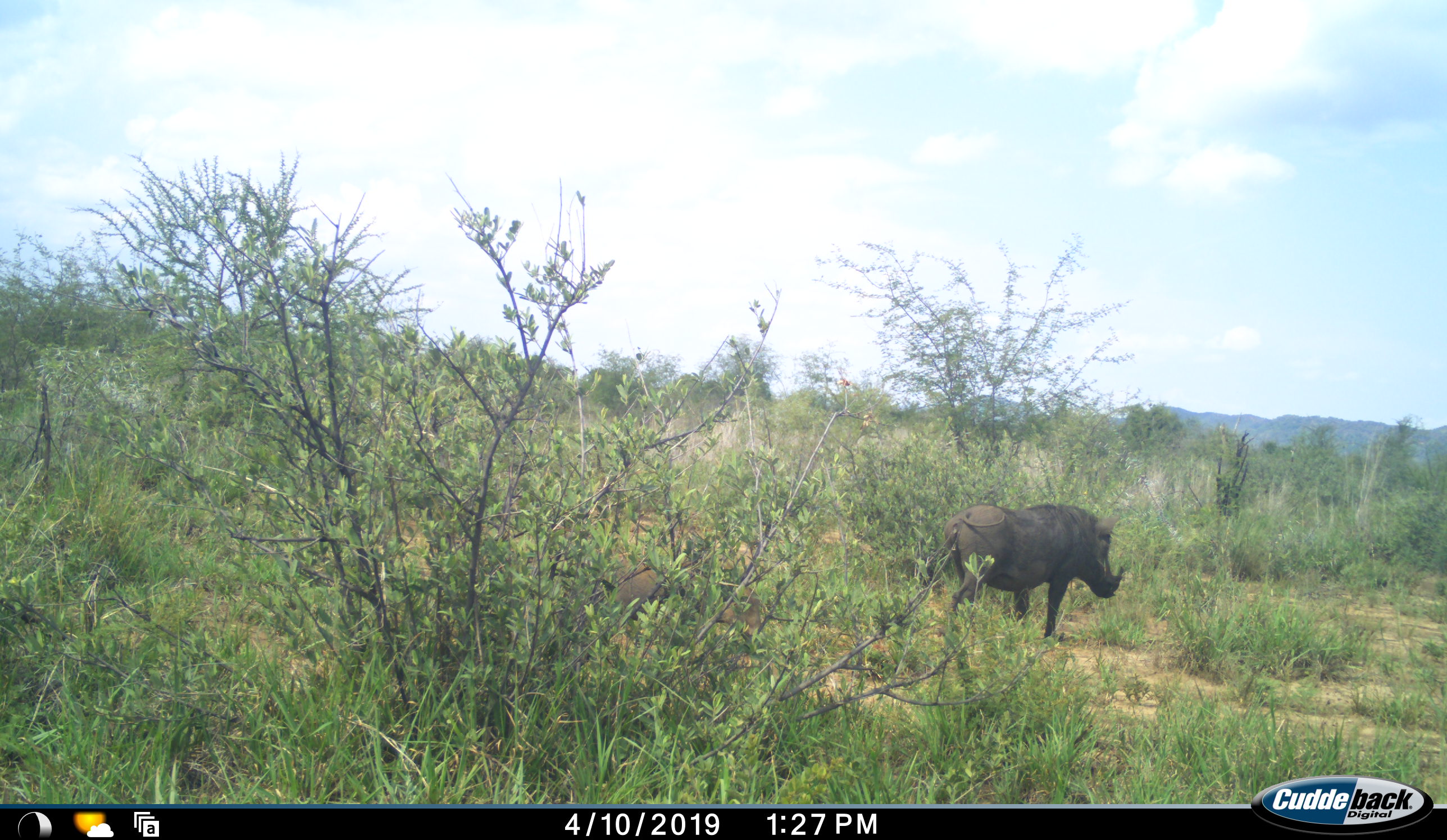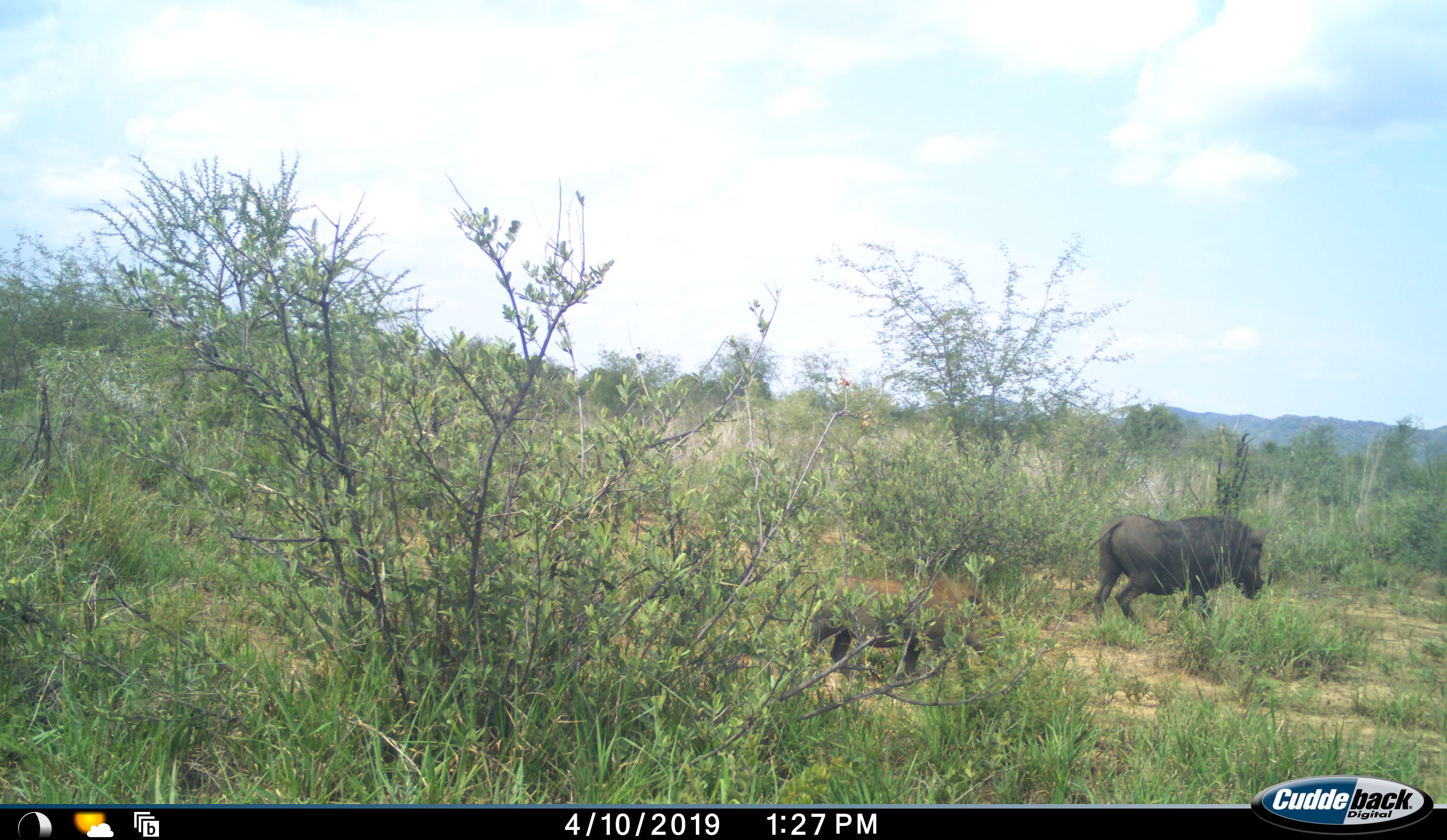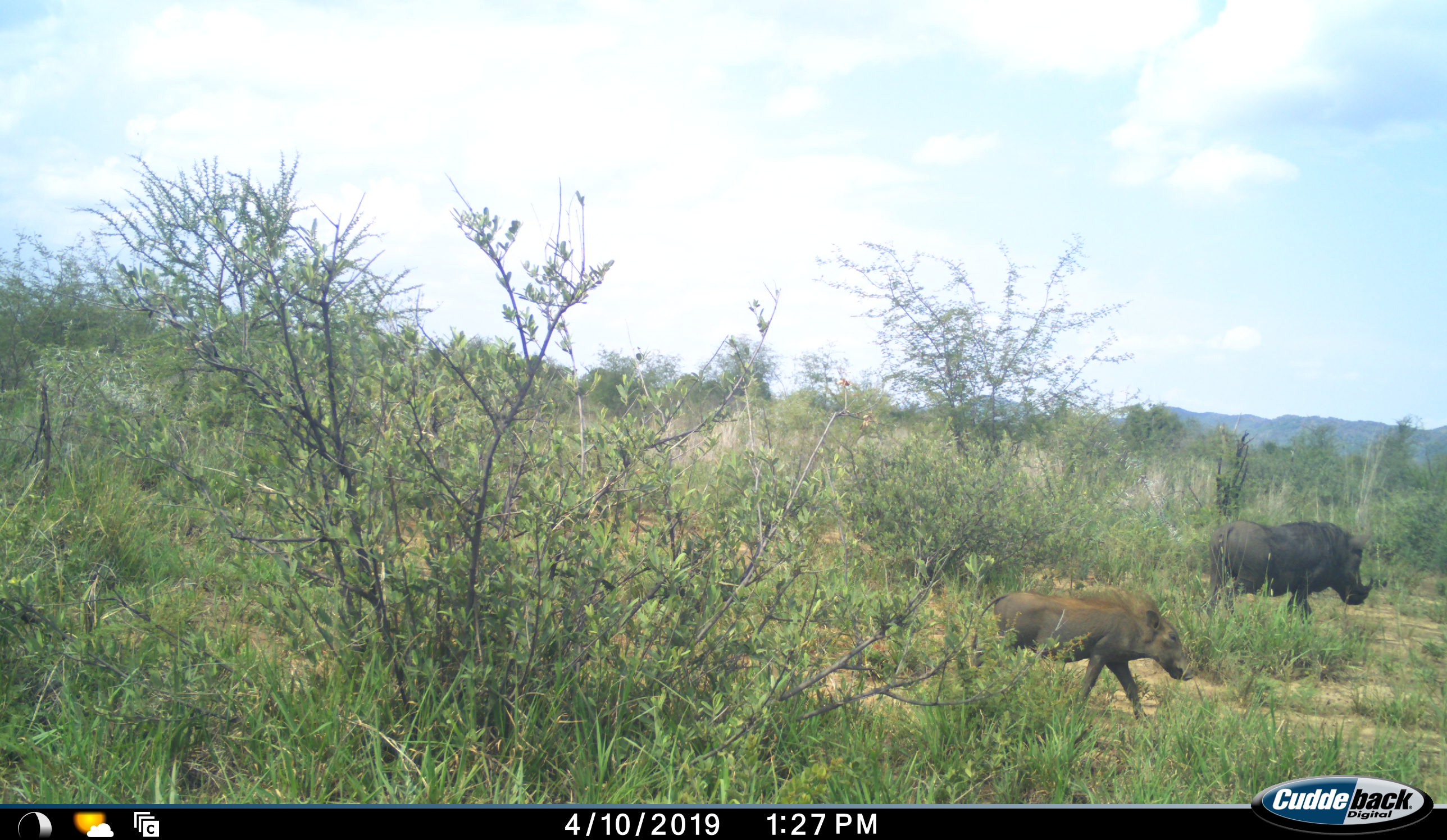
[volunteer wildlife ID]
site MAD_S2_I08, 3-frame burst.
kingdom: Animalia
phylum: Chordata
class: Mammalia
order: Artiodactyla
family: Suidae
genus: Phacochoerus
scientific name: Phacochoerus africanus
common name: warthog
Warthog (Phacochoerus africanus), count 2. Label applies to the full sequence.